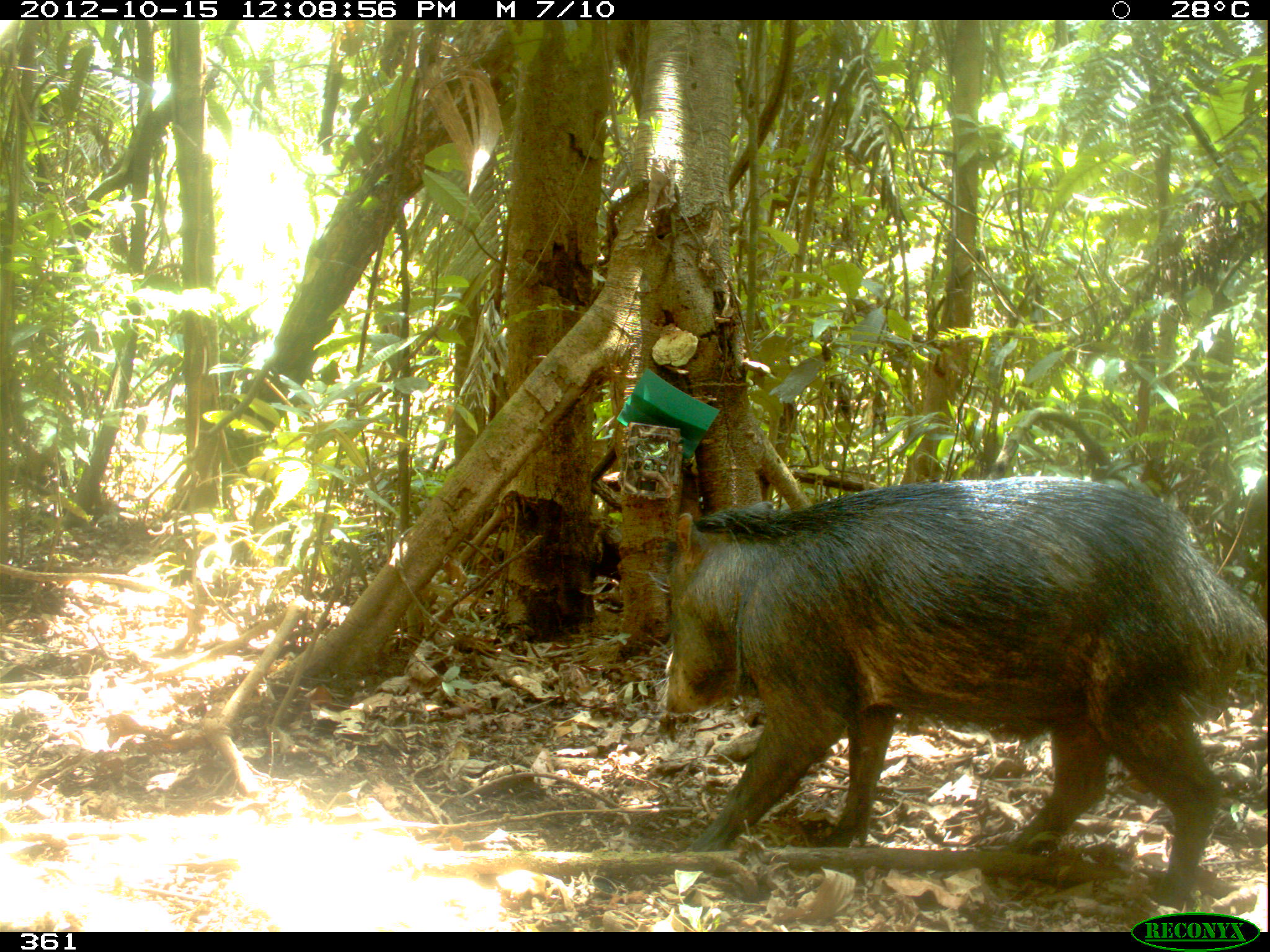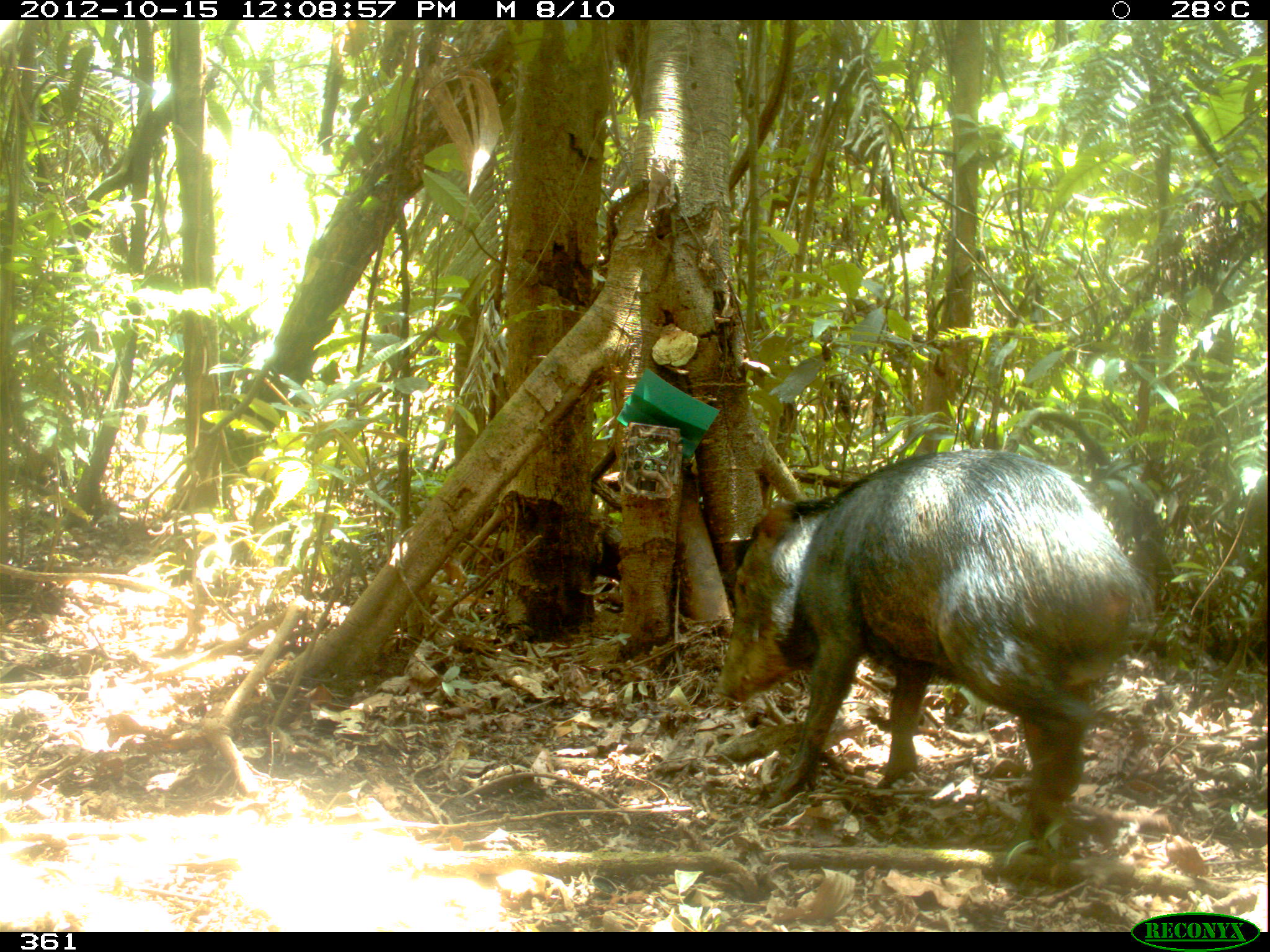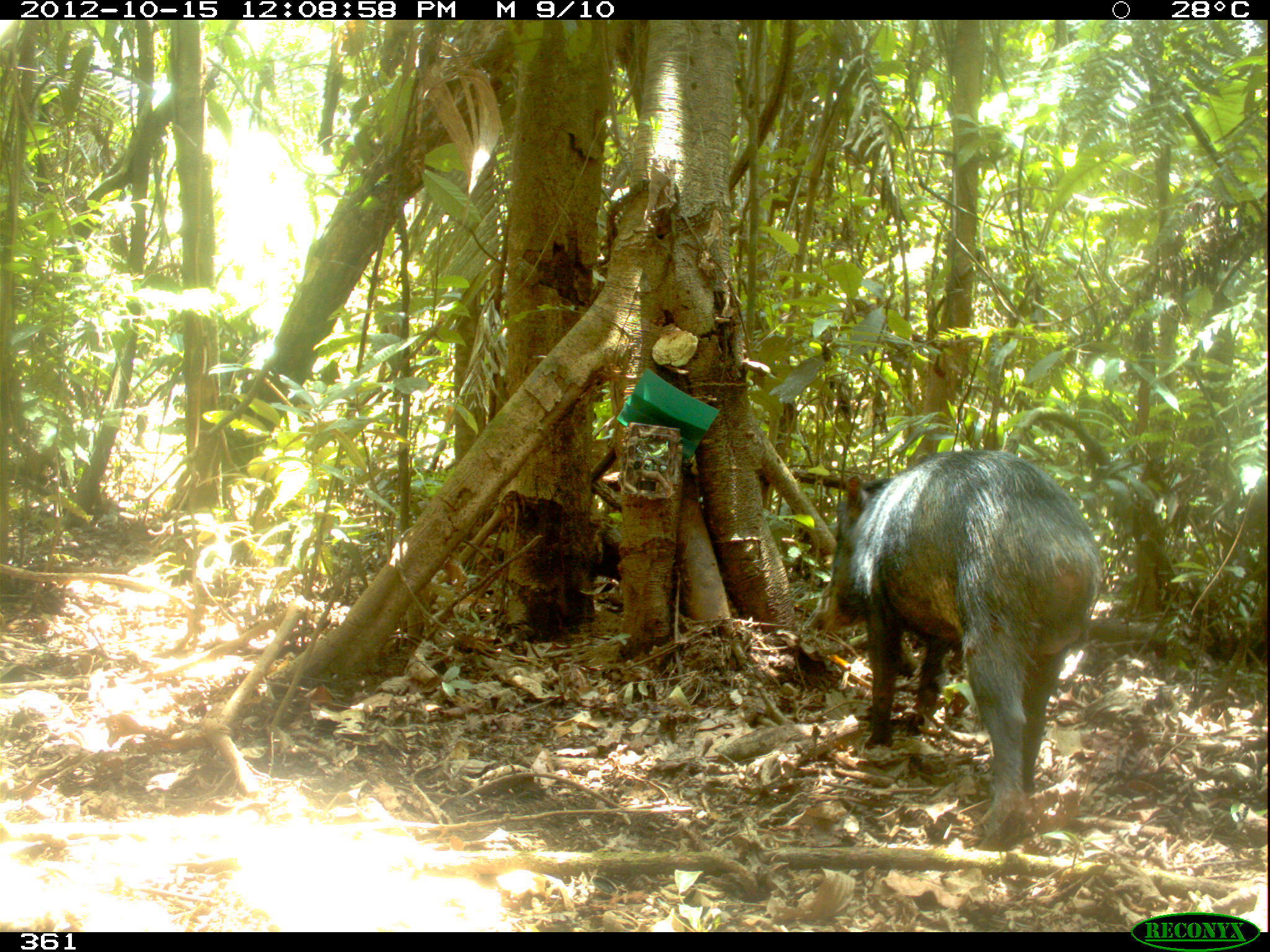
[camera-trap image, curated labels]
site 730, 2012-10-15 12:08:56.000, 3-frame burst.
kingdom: Animalia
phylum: Chordata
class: Mammalia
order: Artiodactyla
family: Tayassuidae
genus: Tayassu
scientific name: Tayassu pecari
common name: white-lipped peccary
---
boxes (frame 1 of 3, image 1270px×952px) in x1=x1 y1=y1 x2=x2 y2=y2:
tayassu pecari: x1=629 y1=472 x2=1266 y2=904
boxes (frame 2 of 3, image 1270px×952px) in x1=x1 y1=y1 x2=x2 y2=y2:
tayassu pecari: x1=713 y1=445 x2=1141 y2=857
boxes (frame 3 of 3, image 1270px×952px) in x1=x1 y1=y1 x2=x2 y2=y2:
tayassu pecari: x1=809 y1=446 x2=1103 y2=847